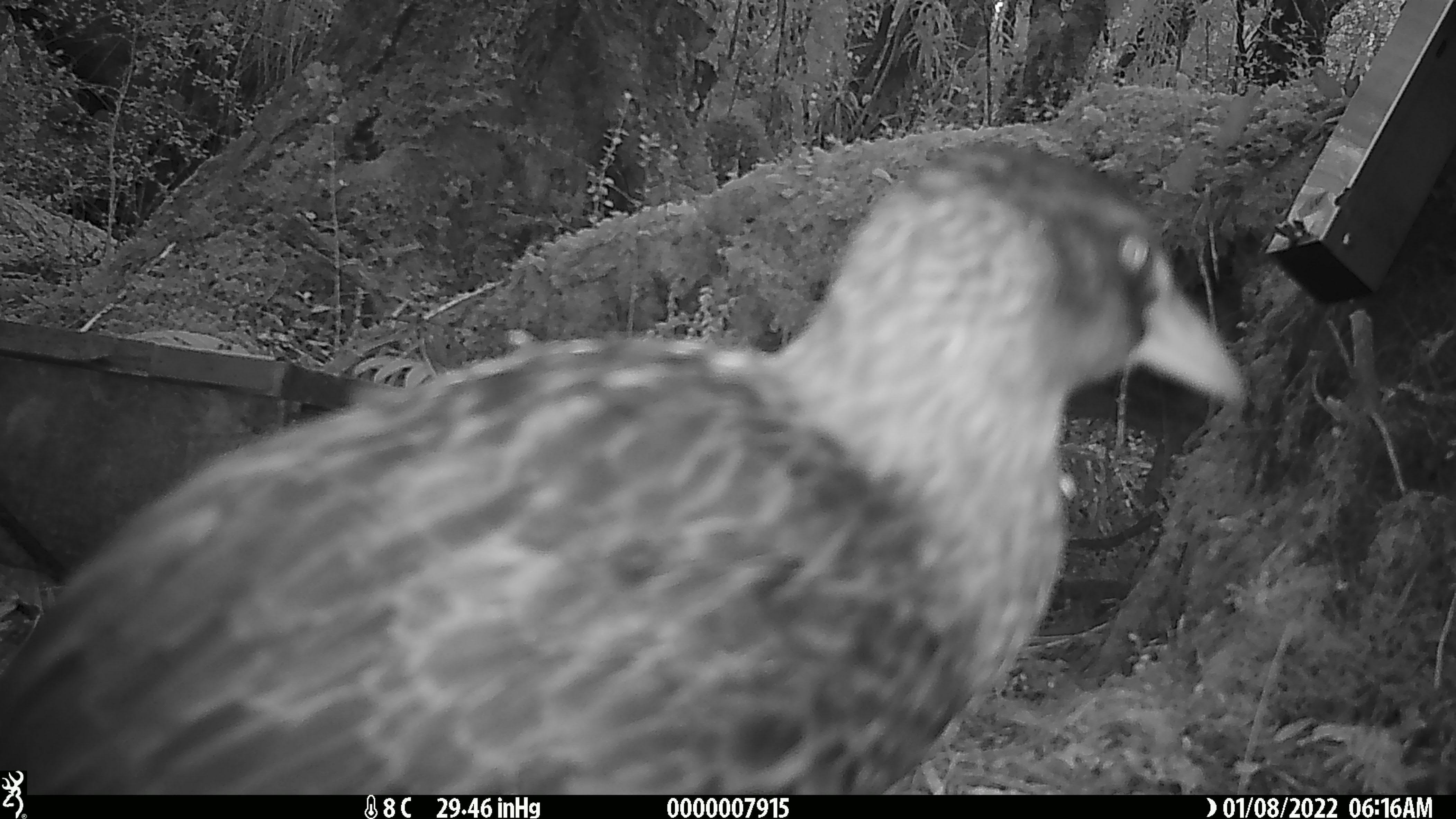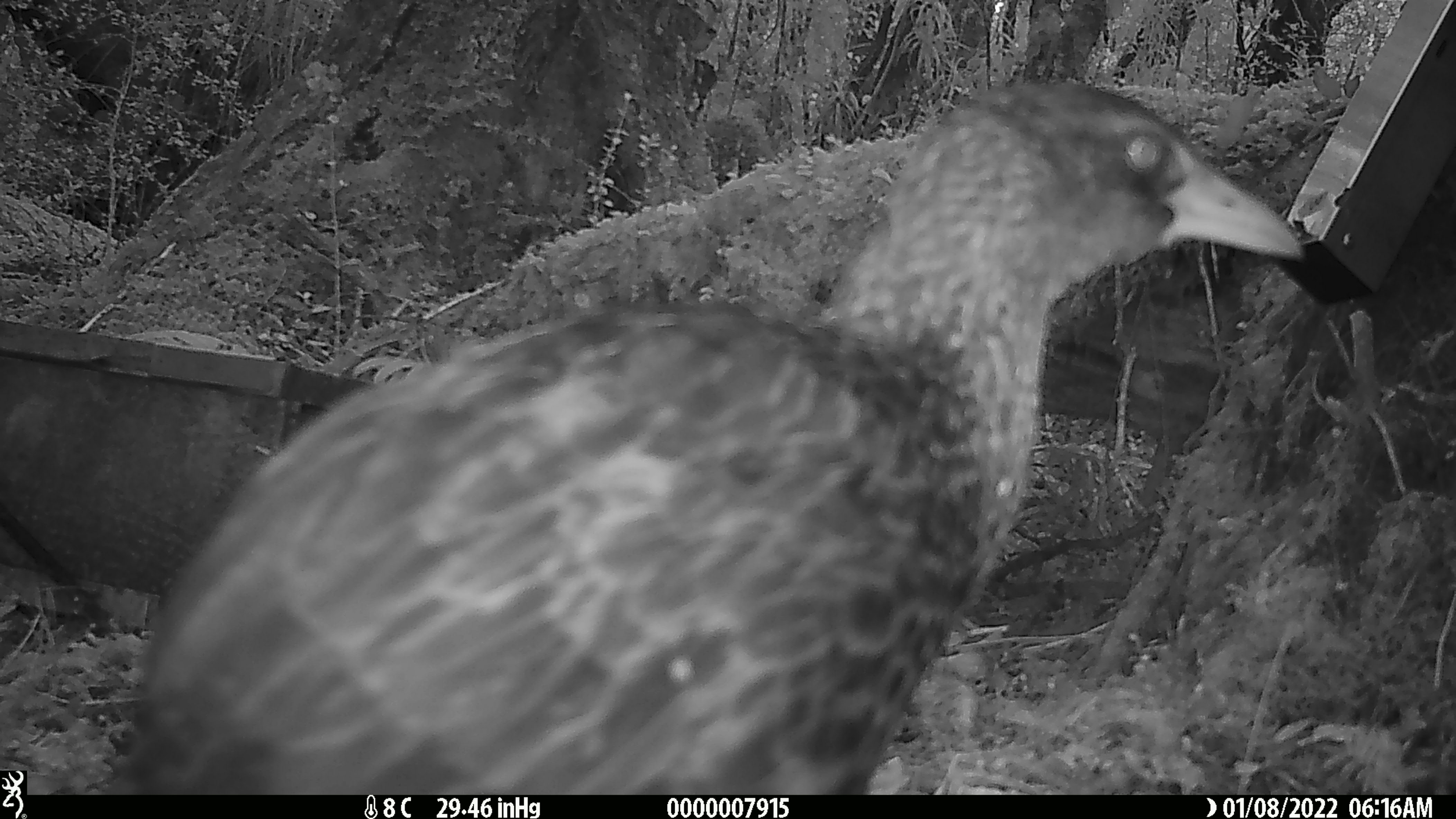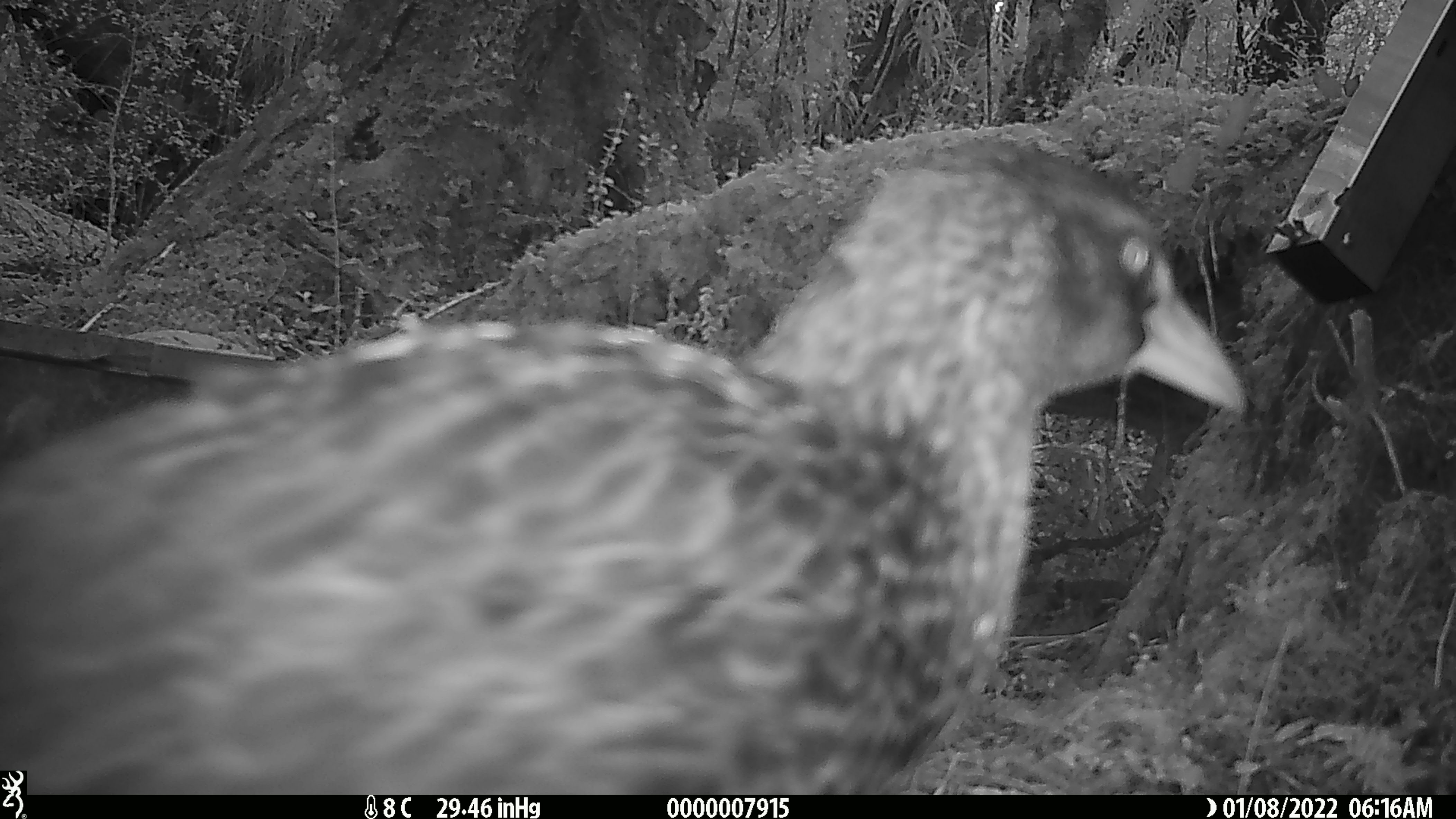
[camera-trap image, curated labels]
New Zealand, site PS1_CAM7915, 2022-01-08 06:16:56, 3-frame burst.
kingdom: Animalia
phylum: Chordata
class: Aves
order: Gruiformes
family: Rallidae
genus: Gallirallus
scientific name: Gallirallus australis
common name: weka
Weka (Gallirallus australis).